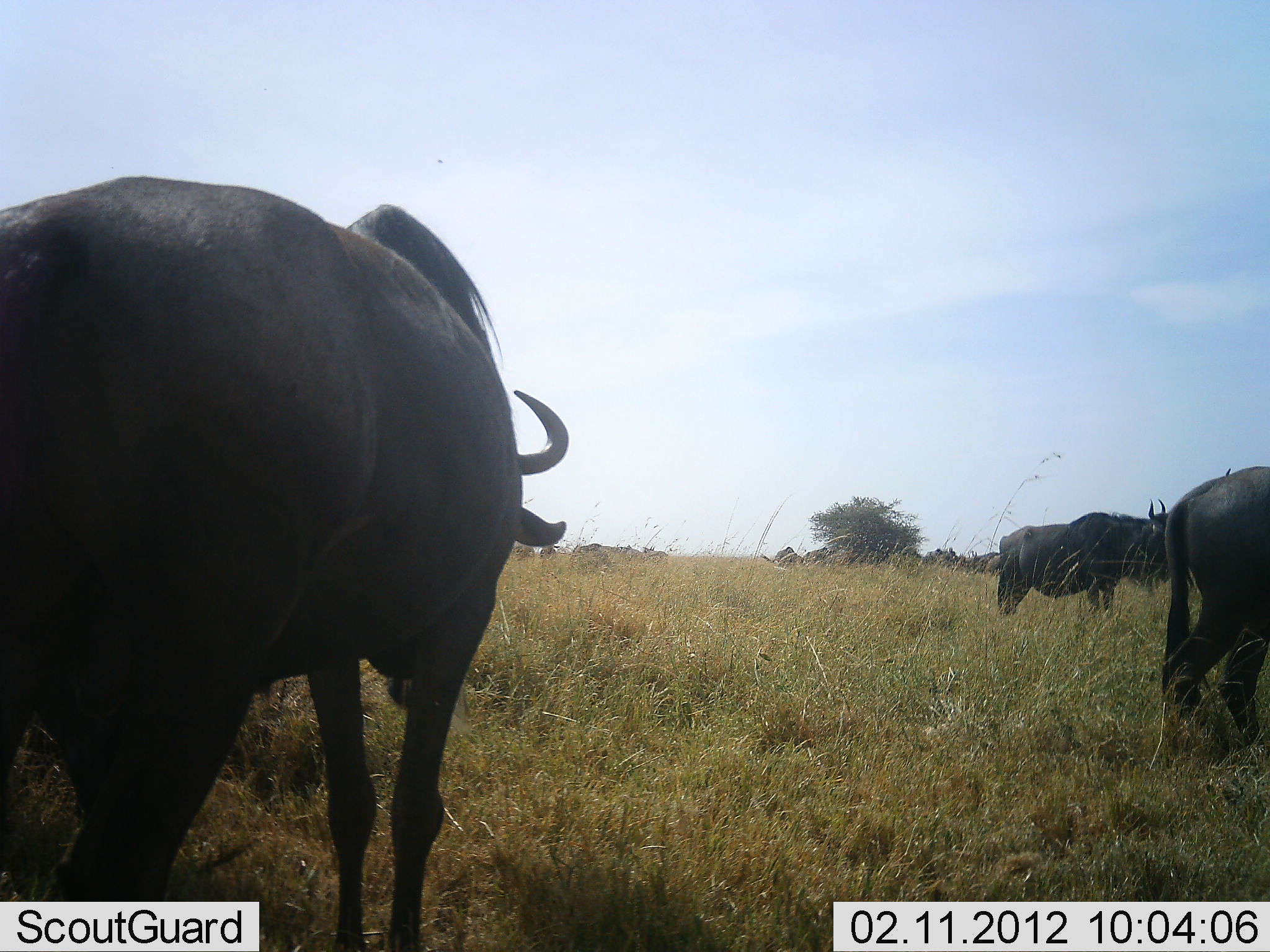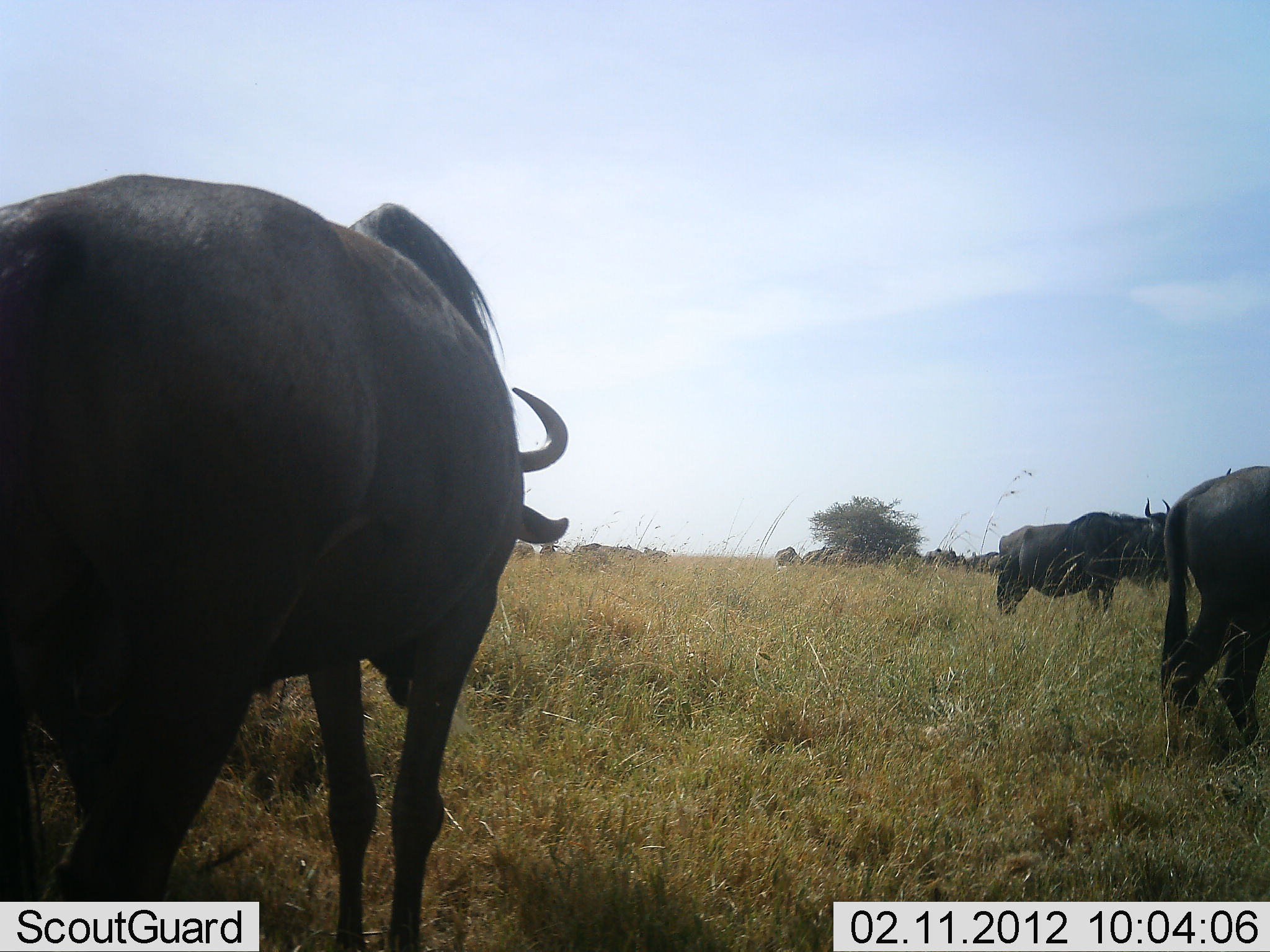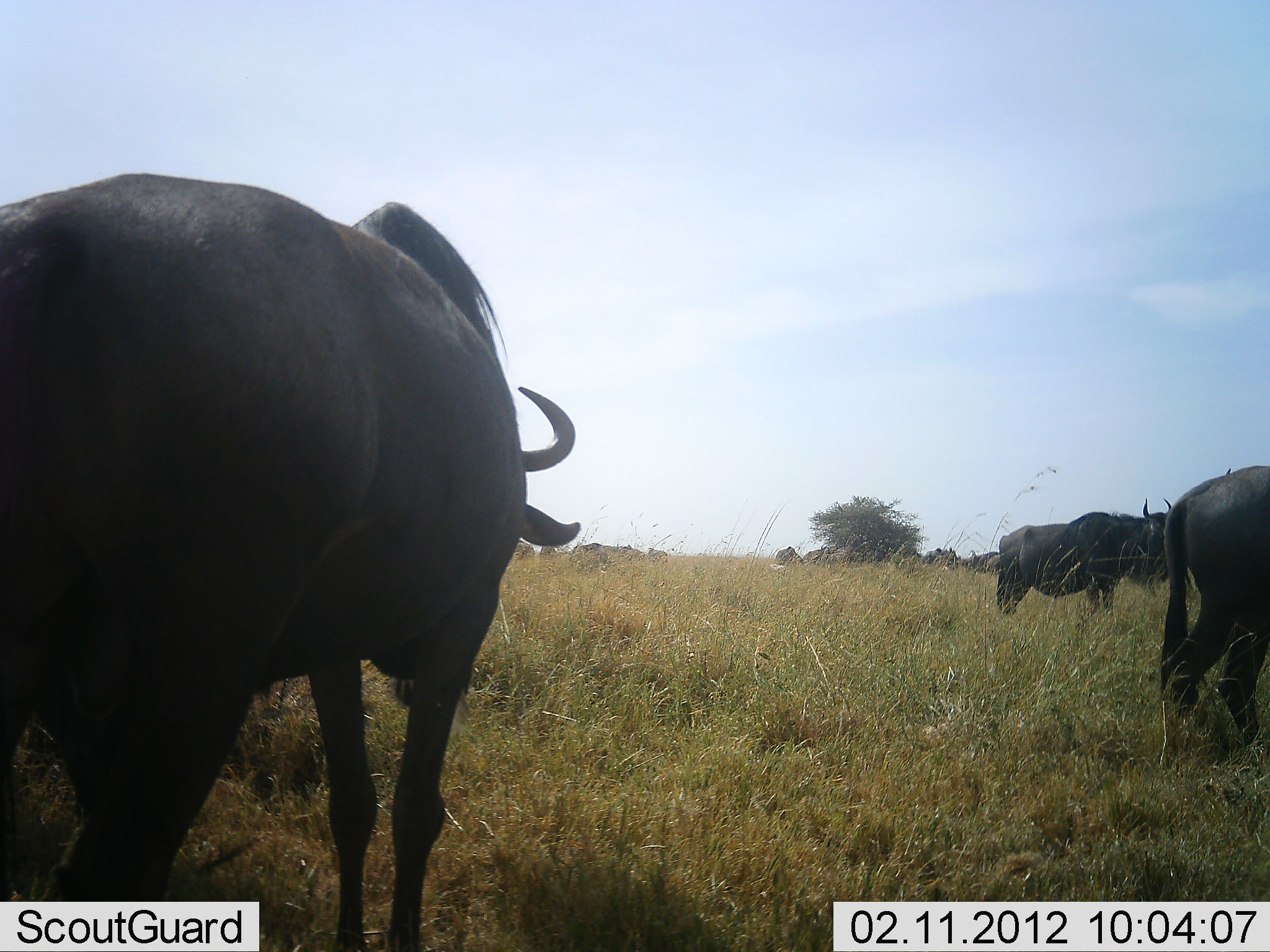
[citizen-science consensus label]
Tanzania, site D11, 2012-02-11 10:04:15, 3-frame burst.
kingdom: Animalia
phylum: Chordata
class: Mammalia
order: Artiodactyla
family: Bovidae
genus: Connochaetes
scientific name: Connochaetes taurinus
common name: blue wildebeest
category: wildebeest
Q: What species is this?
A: Wildebeest (blue wildebeest) (Connochaetes taurinus).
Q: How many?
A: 7.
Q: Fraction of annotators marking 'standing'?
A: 77%.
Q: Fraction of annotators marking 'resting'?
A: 0%.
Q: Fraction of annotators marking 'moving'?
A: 8%.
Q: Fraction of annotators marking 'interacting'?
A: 0%.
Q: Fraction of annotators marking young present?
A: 0%.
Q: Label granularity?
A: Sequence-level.